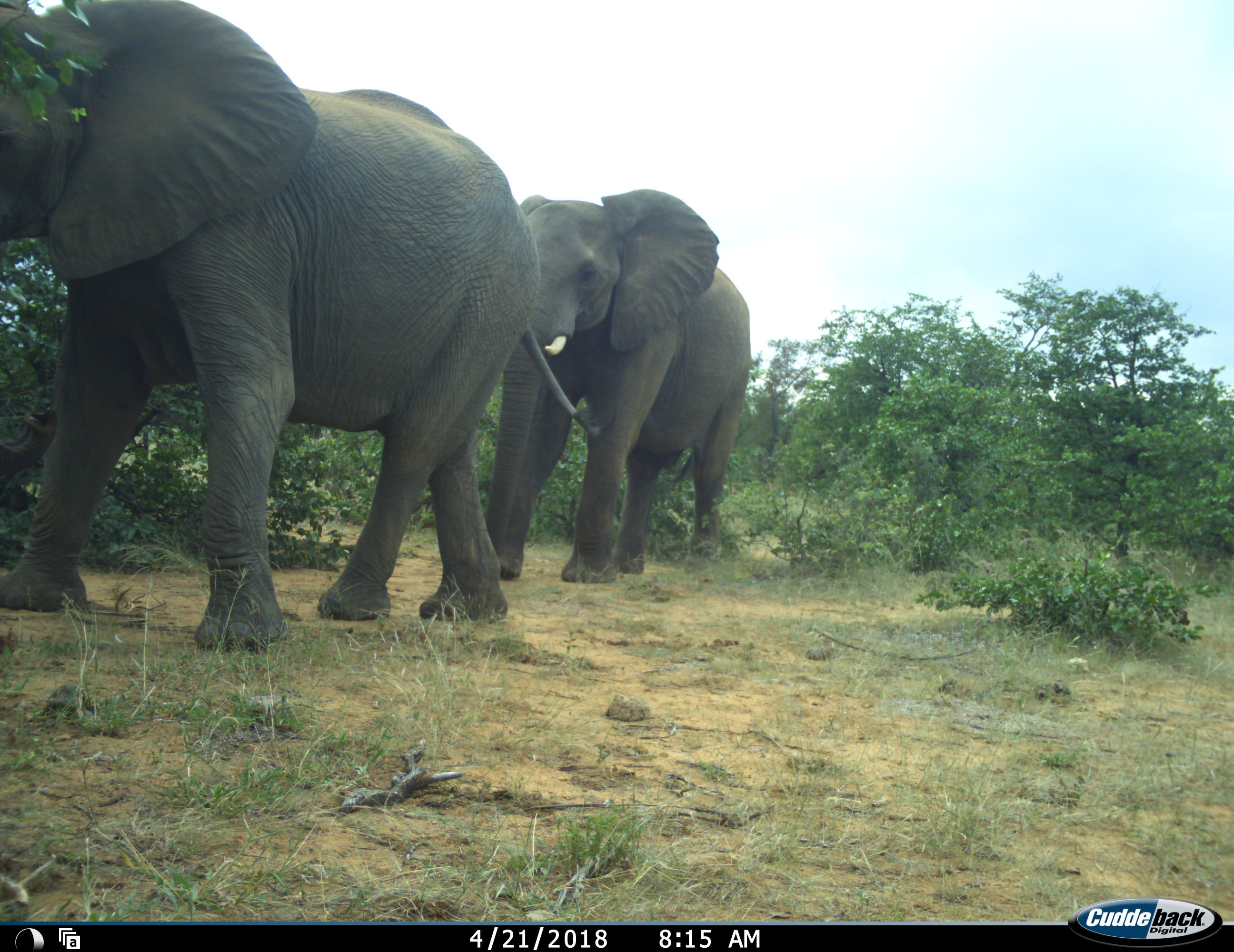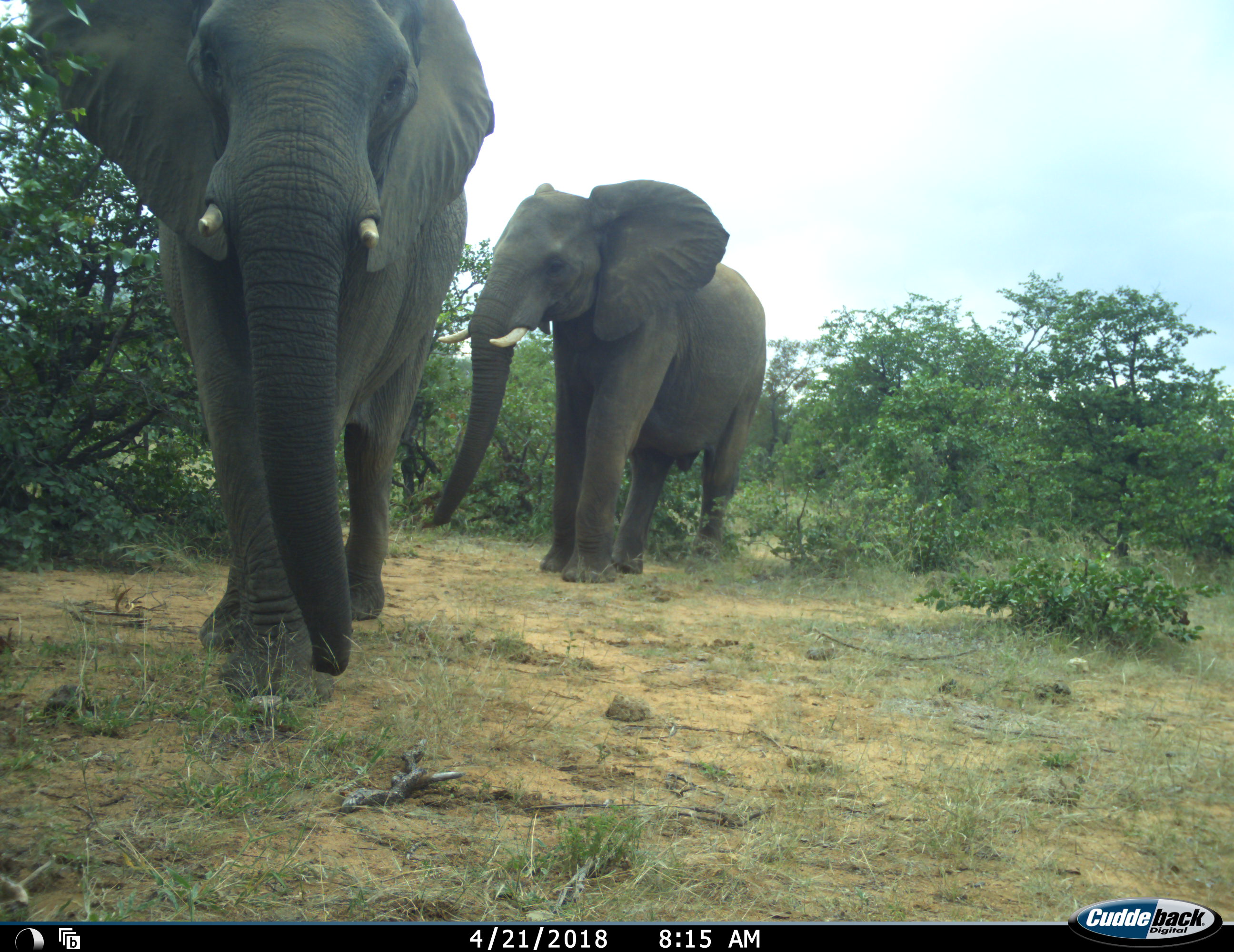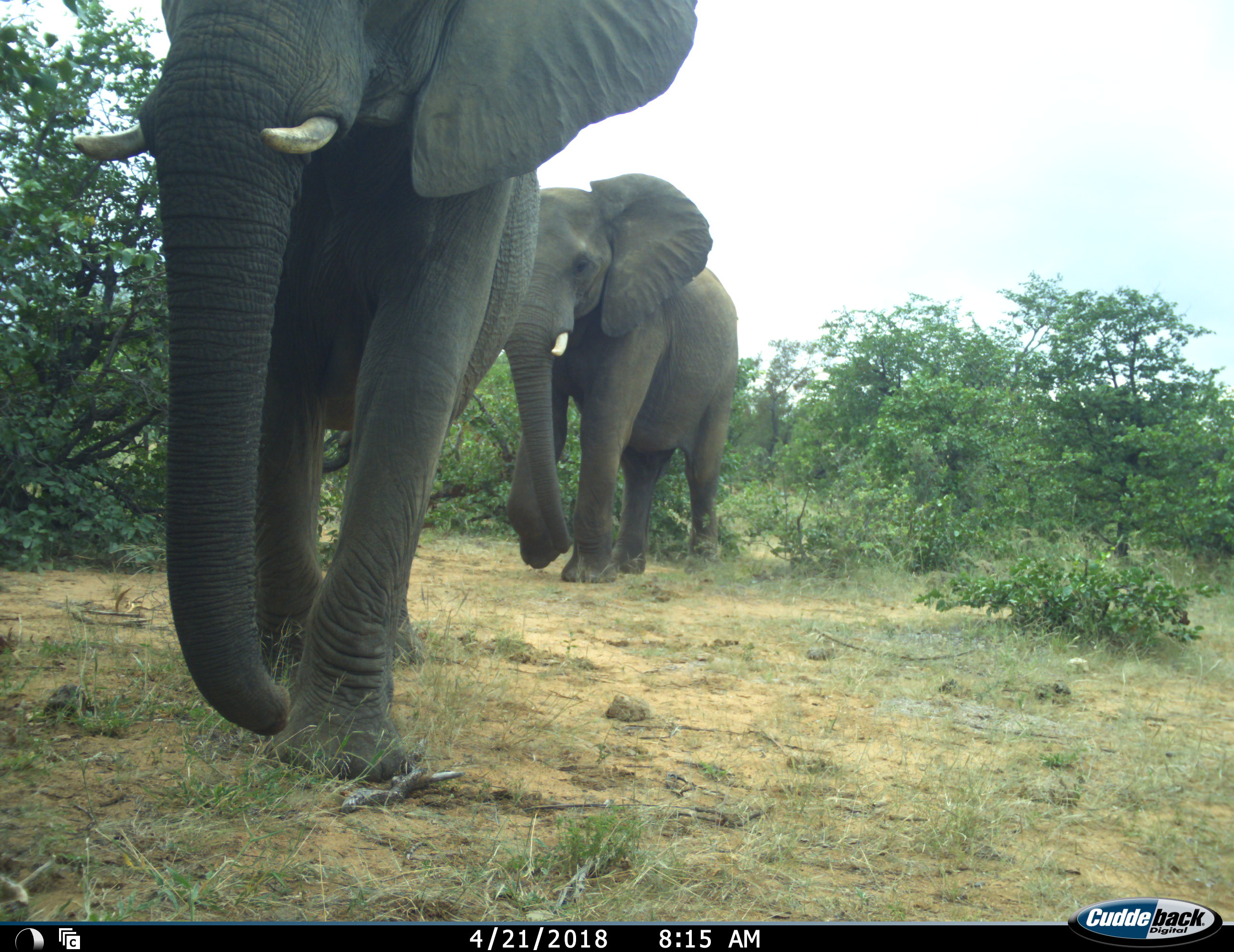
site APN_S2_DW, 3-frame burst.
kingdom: Animalia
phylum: Chordata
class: Mammalia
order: Proboscidea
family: Elephantidae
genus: Loxodonta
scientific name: Loxodonta africana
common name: african bush elephant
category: elephant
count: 2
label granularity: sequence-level